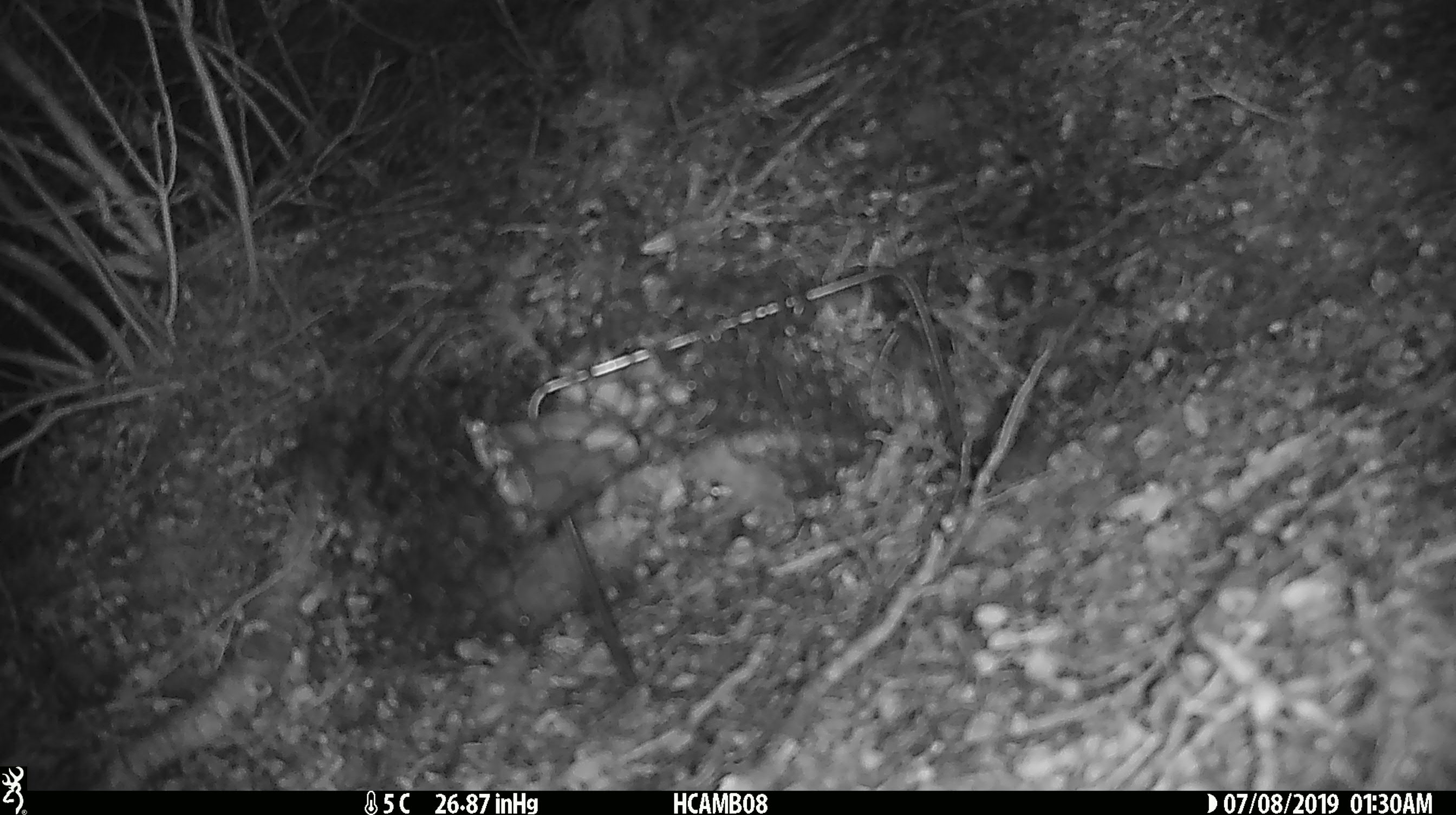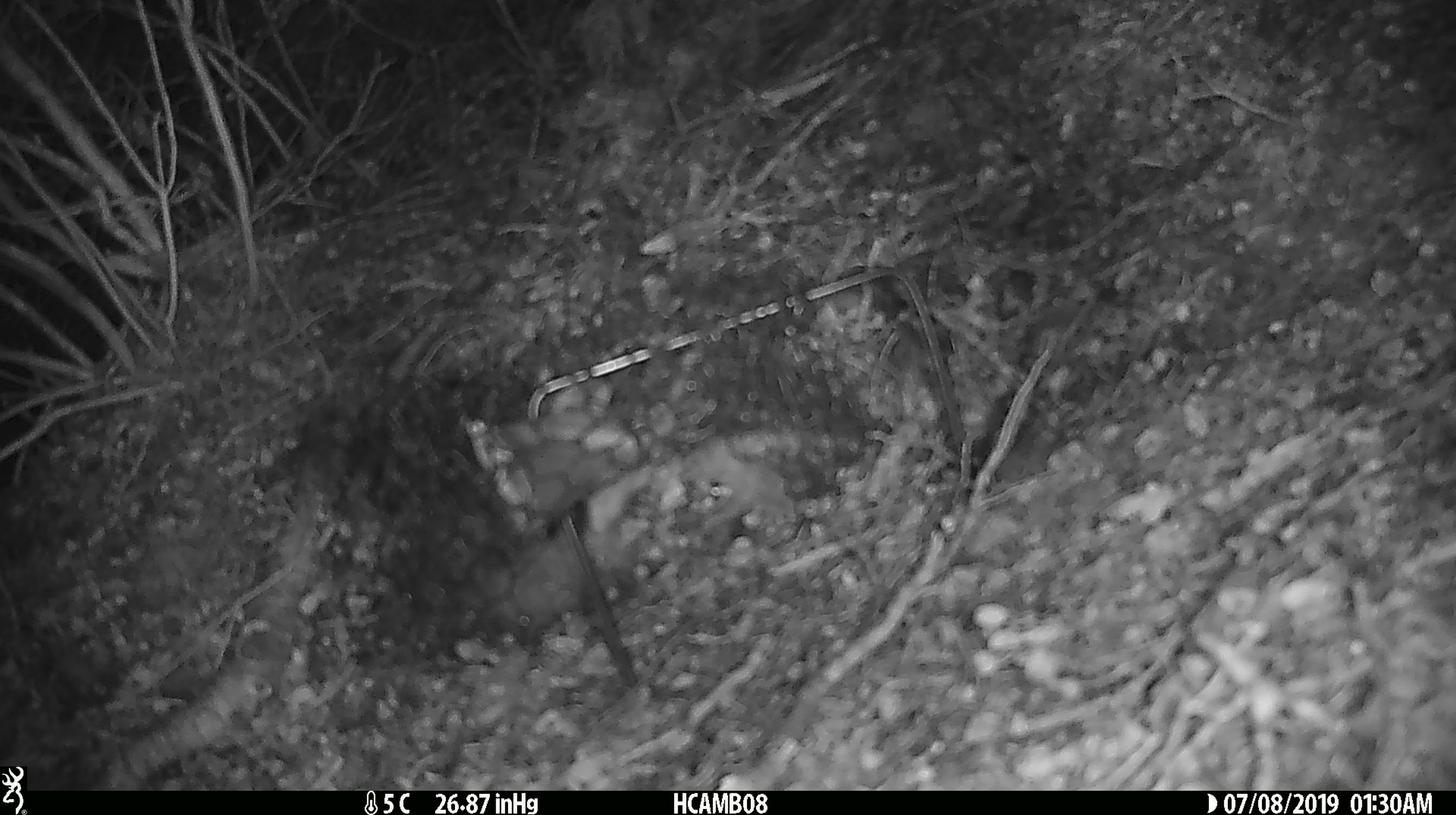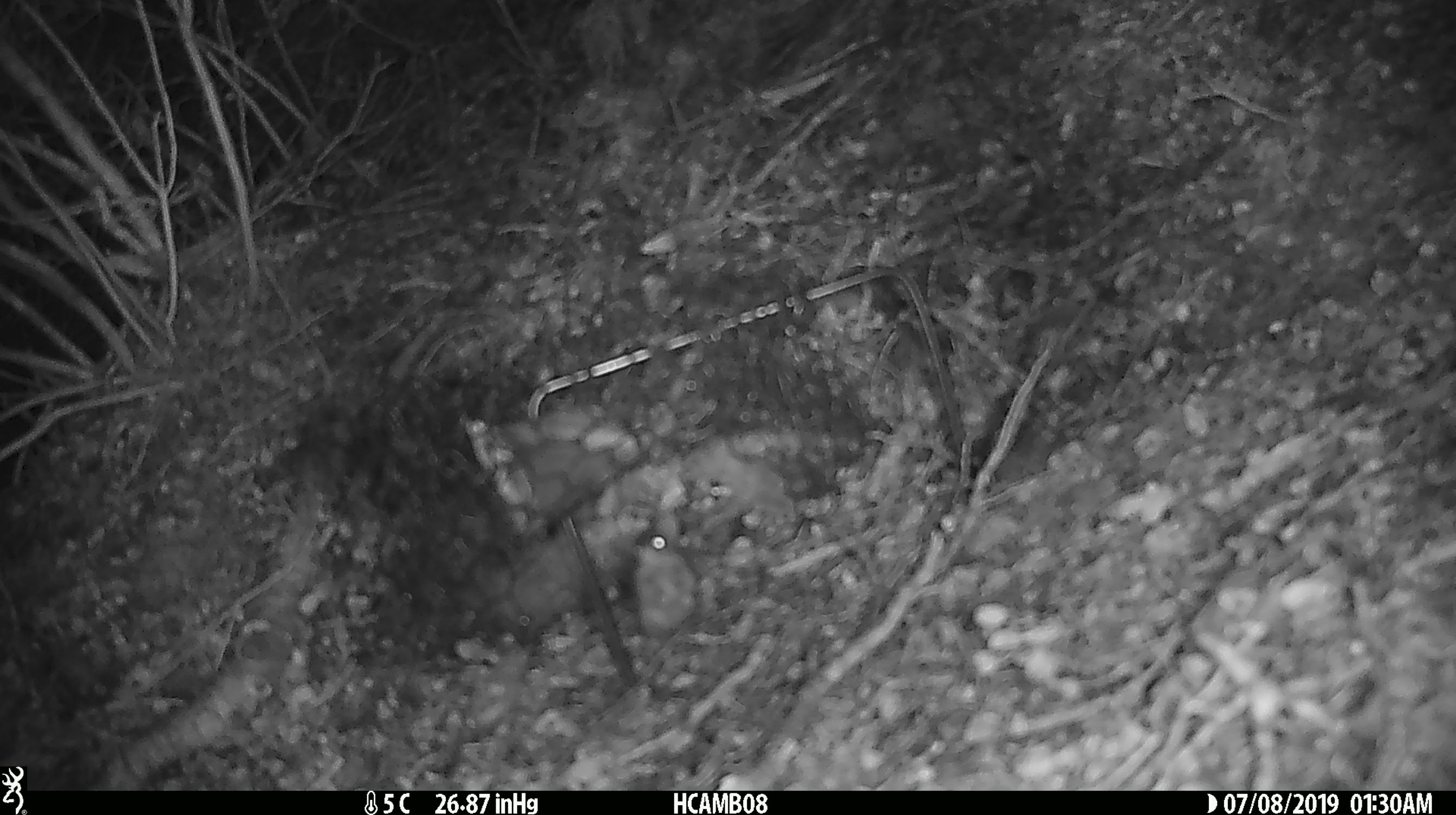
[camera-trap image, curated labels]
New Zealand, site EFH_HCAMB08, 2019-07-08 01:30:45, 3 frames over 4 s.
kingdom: Animalia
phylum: Chordata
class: Mammalia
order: Rodentia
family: Muridae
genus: Mus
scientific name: Mus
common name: mouse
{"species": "mouse (Mus)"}